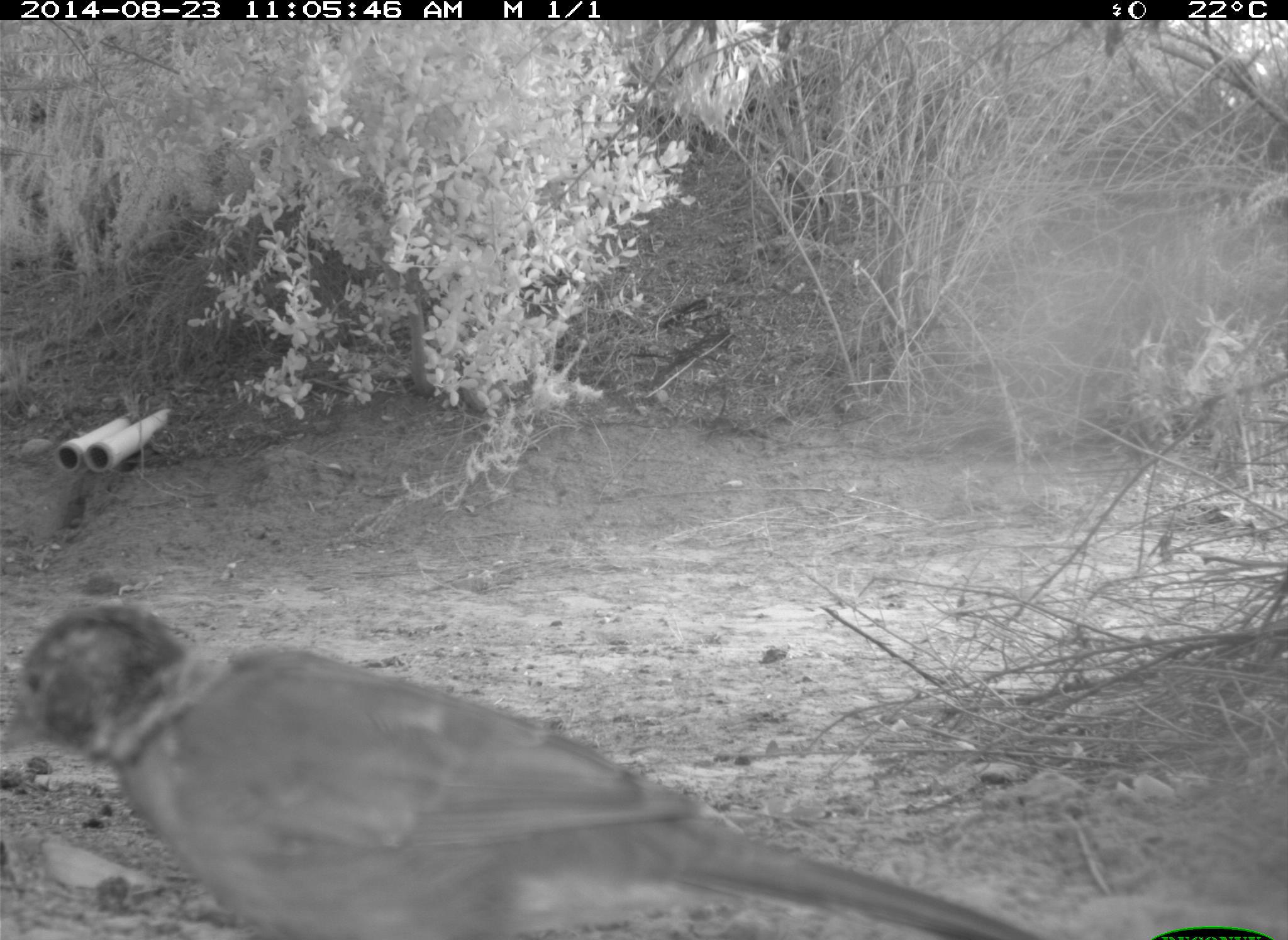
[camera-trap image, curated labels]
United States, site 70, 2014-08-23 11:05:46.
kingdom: Animalia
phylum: Chordata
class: Aves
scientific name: Aves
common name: bird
Bird (Aves).